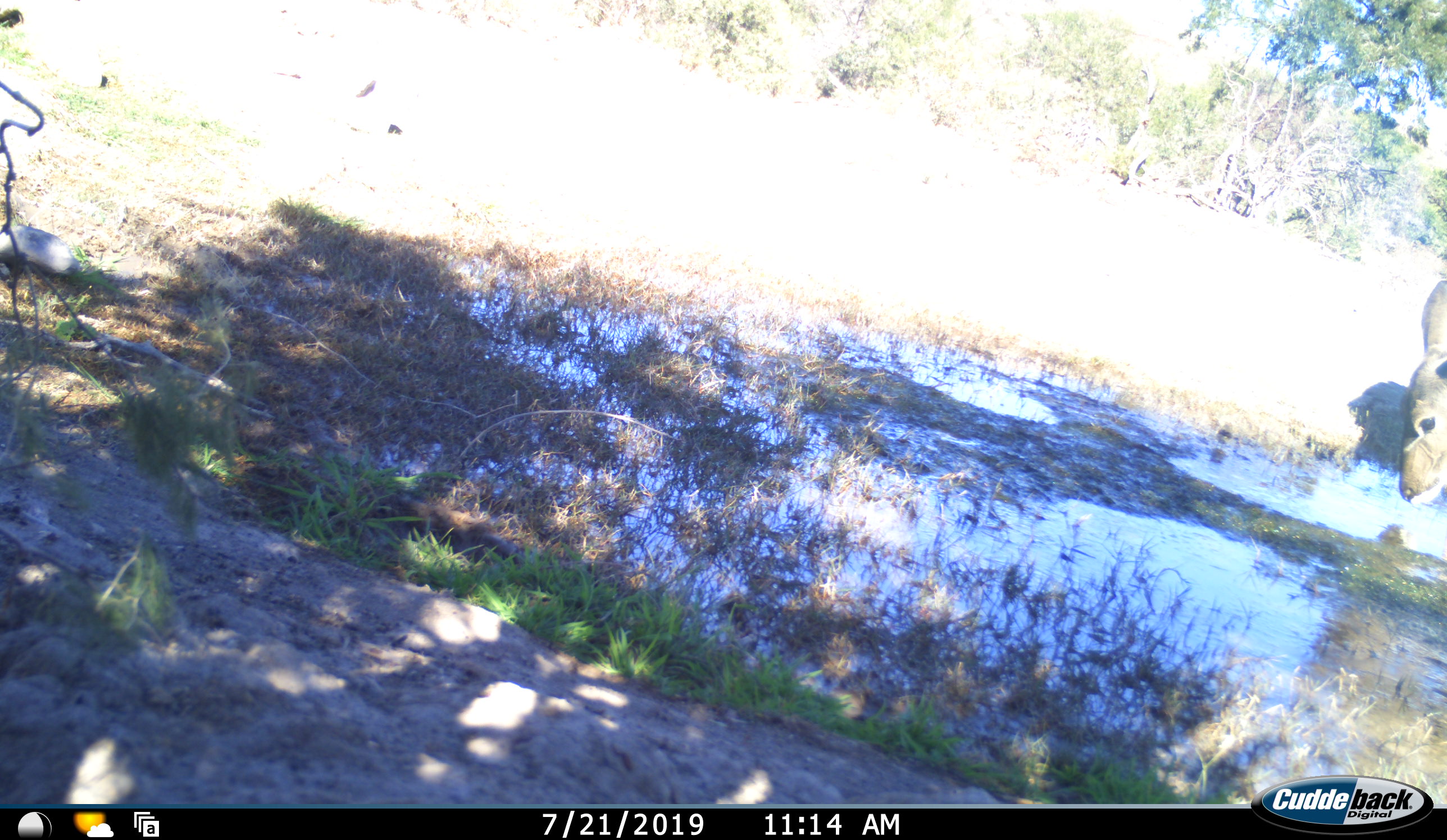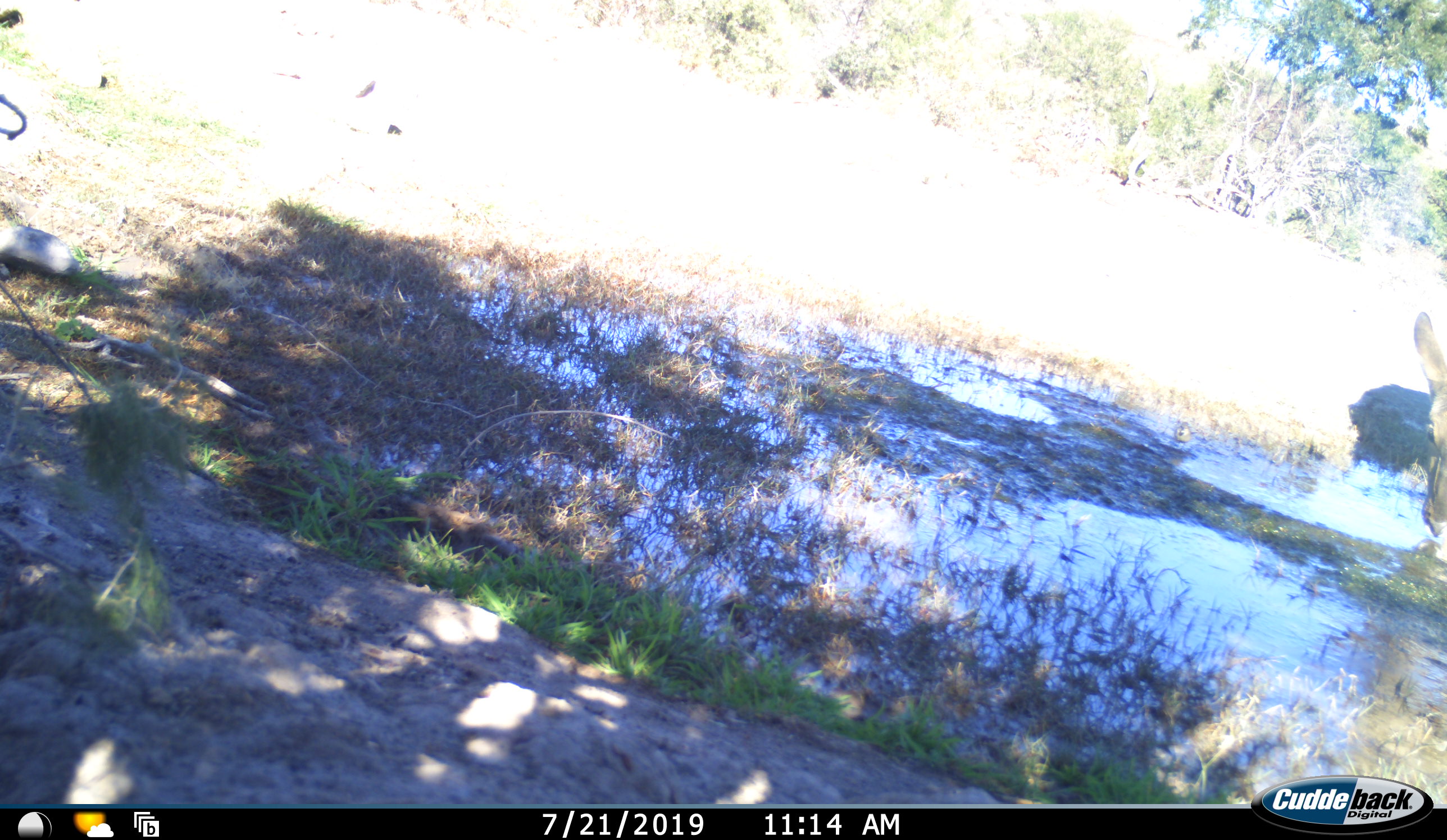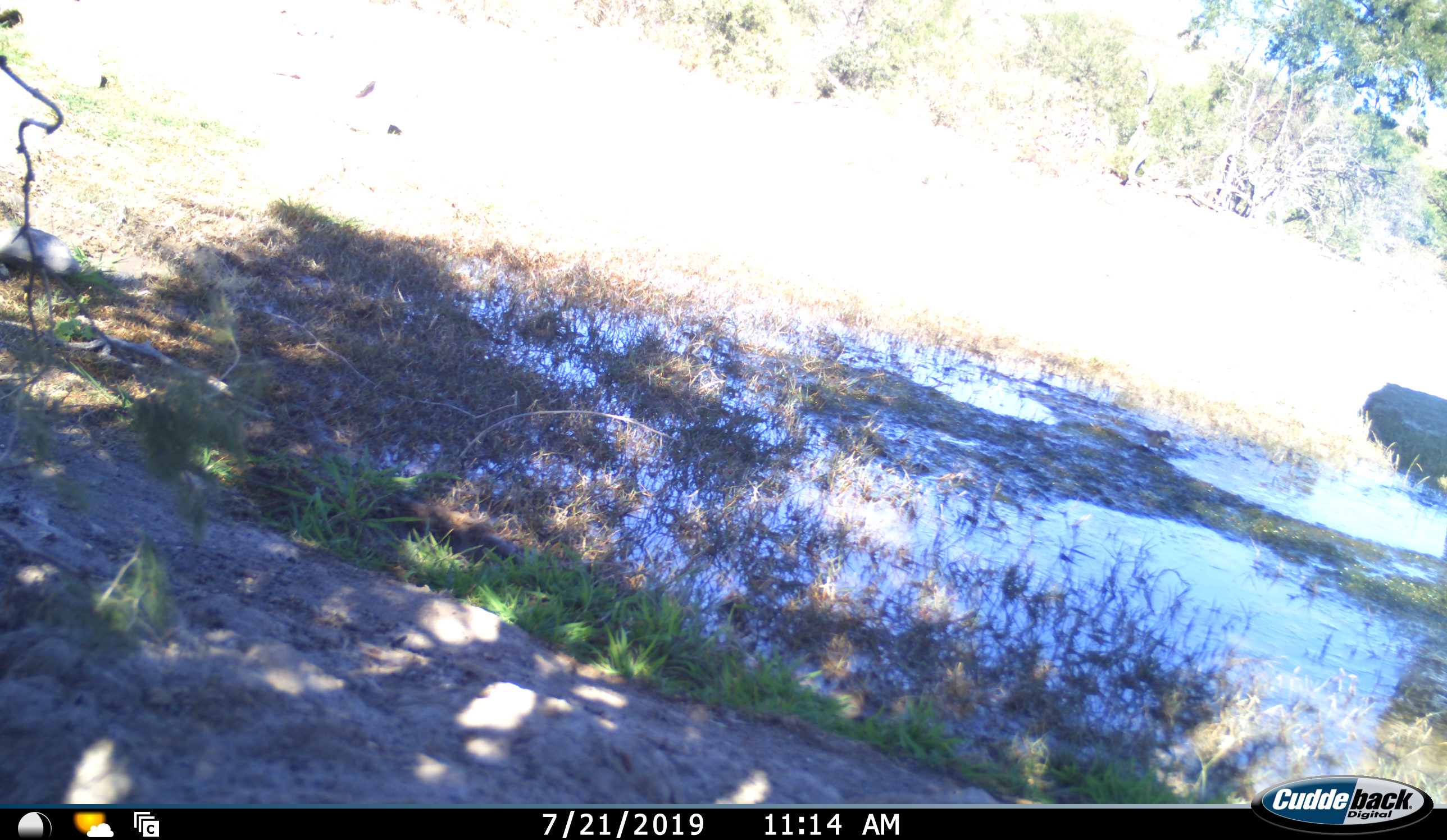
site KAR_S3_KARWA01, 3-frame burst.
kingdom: Animalia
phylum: Chordata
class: Mammalia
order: Artiodactyla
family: Bovidae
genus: Tragelaphus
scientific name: Tragelaphus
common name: kudu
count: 1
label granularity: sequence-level